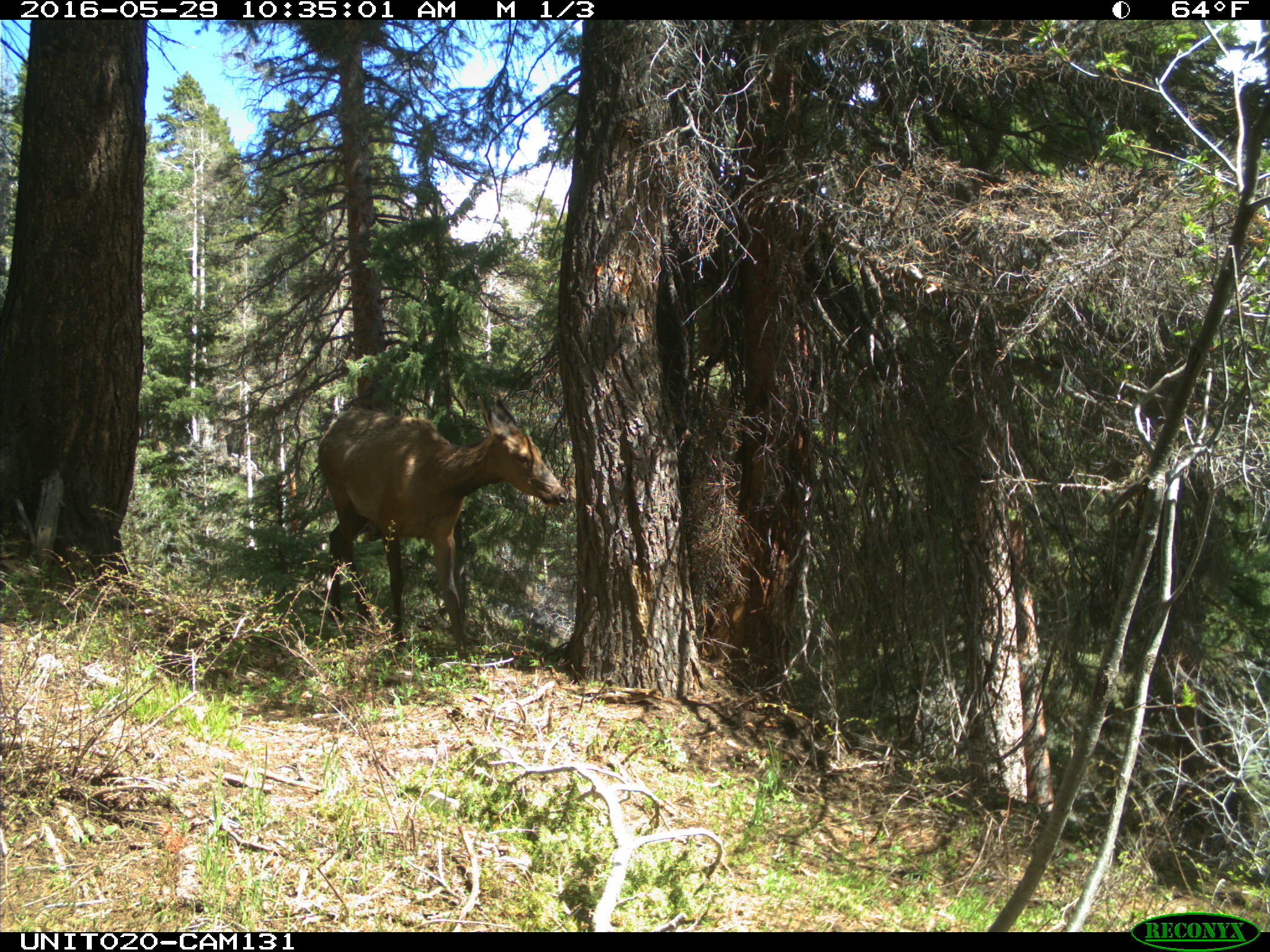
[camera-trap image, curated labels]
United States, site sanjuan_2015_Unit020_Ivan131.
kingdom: Animalia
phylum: Chordata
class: Mammalia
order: Artiodactyla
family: Cervidae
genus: Cervus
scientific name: Cervus elaphus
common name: red deer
Cervus elaphus (red deer).